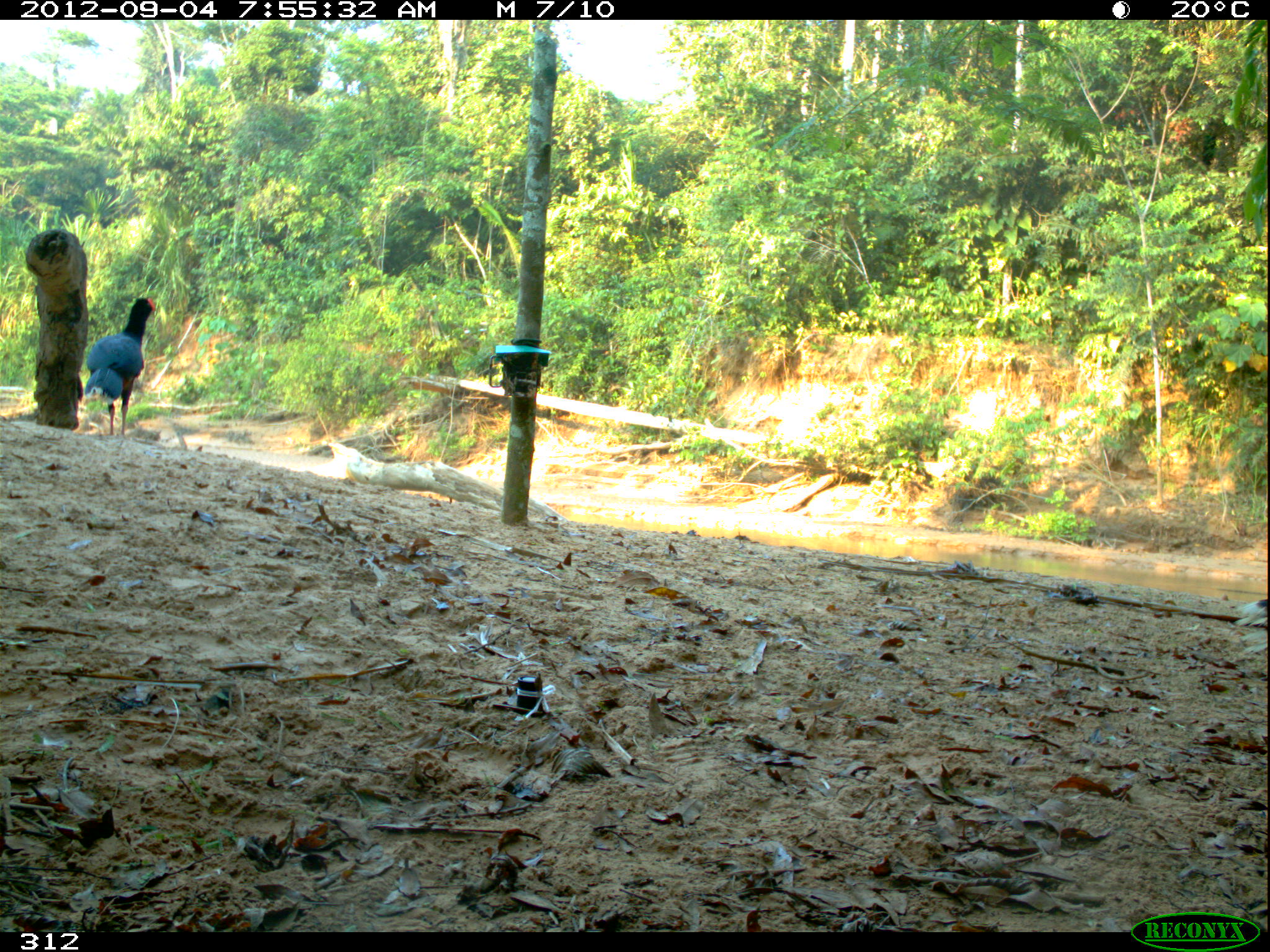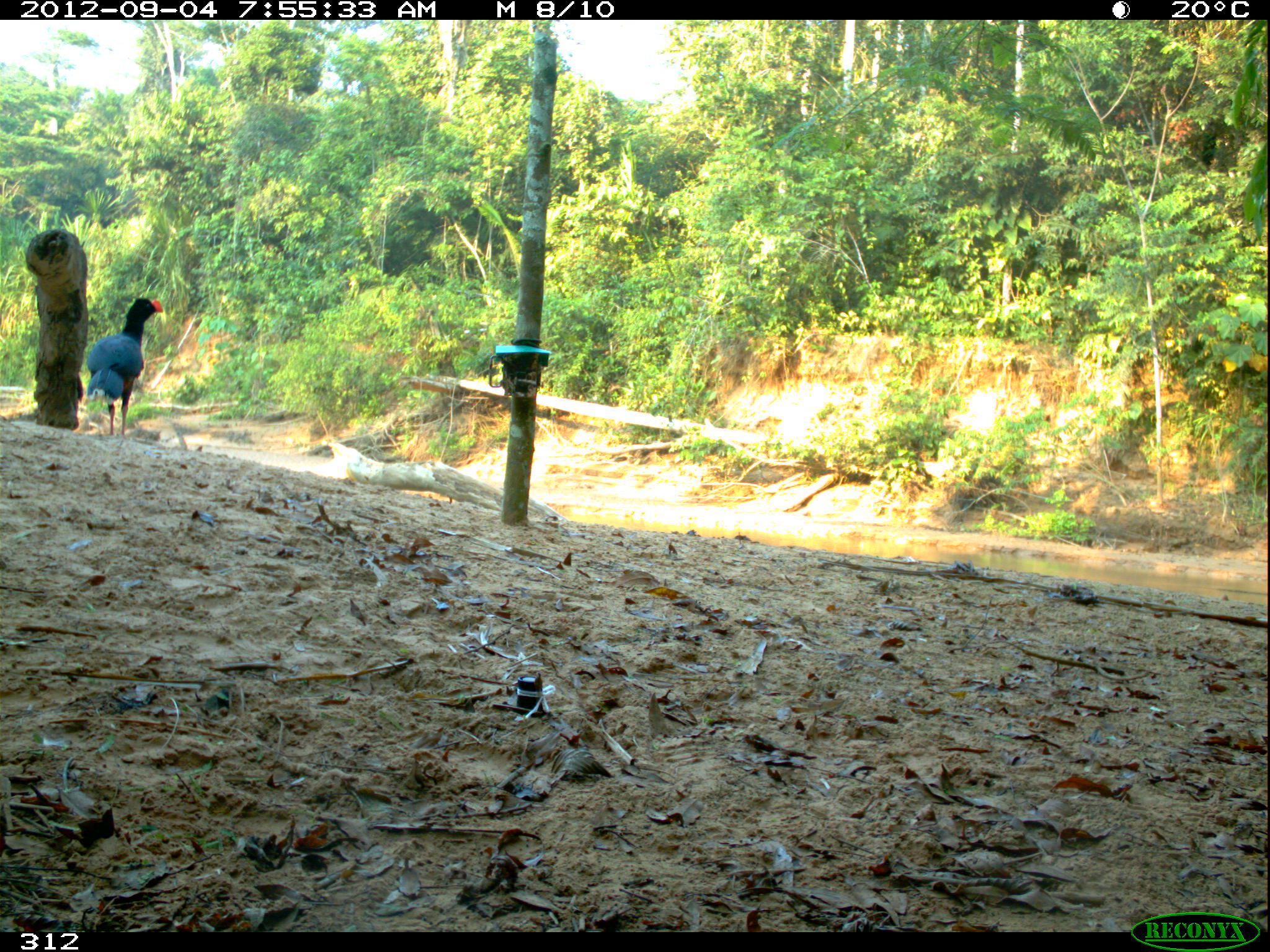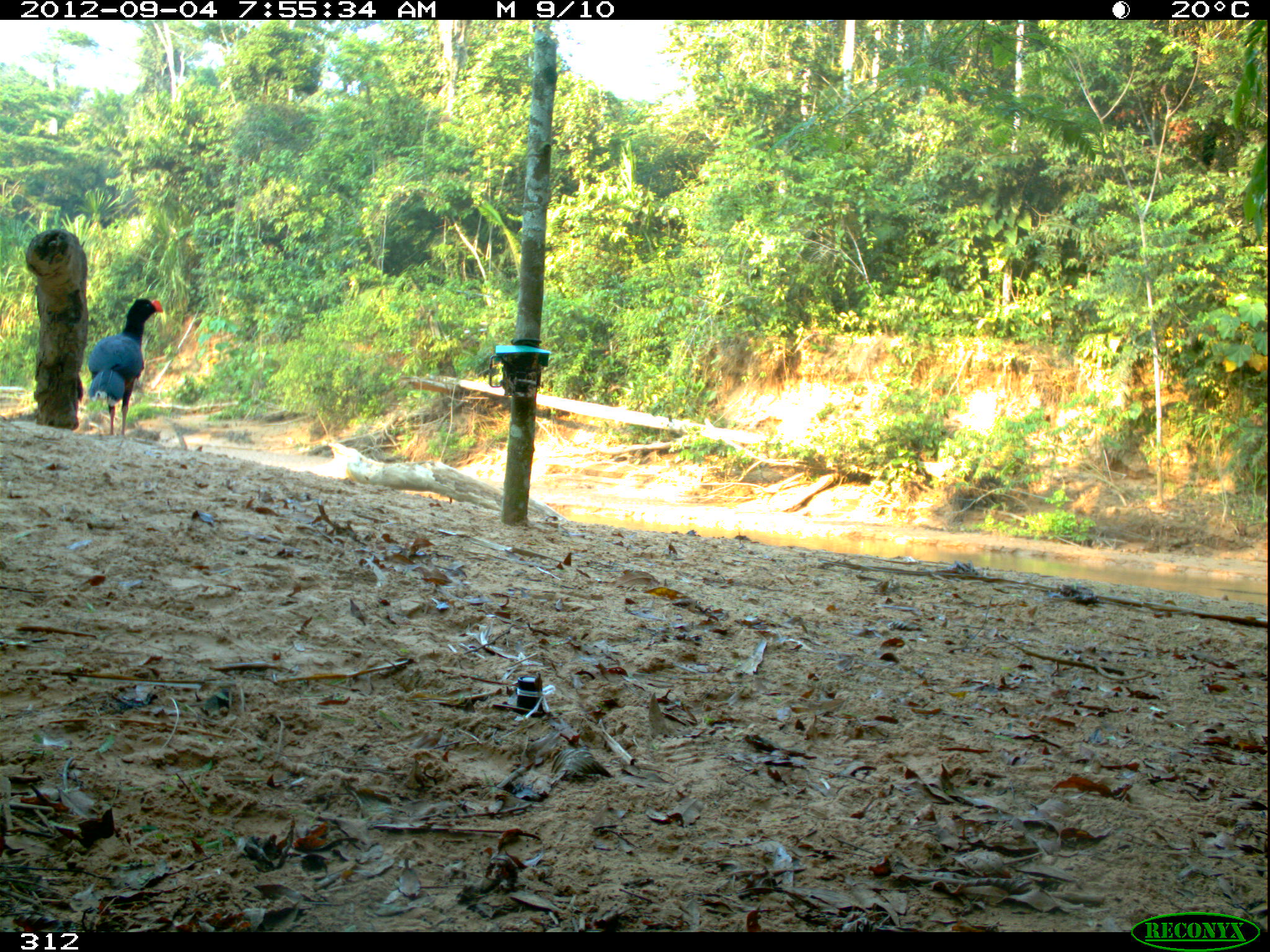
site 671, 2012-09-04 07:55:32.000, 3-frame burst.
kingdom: Animalia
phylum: Chordata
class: Aves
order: Galliformes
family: Cracidae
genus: Mitu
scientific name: Mitu tuberosum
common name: razor-billed curassow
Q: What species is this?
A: Mitu tuberosum (razor-billed curassow).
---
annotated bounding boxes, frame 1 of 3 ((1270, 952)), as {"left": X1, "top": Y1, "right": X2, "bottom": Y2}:
mitu tuberosum: {"left": 82, "top": 296, "right": 156, "bottom": 438}; {"left": 1229, "top": 598, "right": 1267, "bottom": 658}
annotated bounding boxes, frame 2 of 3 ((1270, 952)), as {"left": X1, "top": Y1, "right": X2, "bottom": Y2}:
mitu tuberosum: {"left": 85, "top": 296, "right": 164, "bottom": 437}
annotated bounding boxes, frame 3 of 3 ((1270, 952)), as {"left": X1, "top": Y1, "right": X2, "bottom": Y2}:
mitu tuberosum: {"left": 86, "top": 297, "right": 164, "bottom": 436}